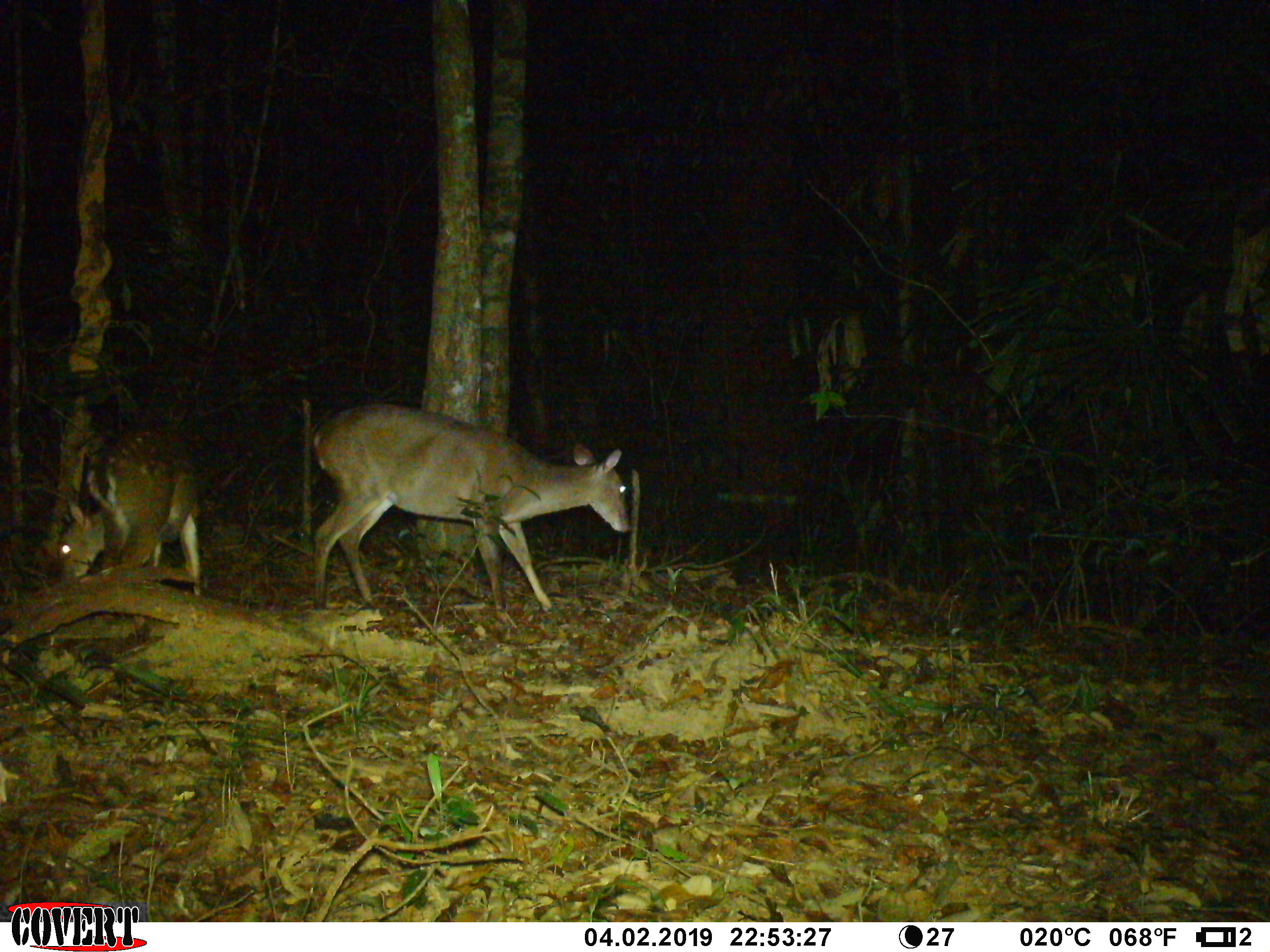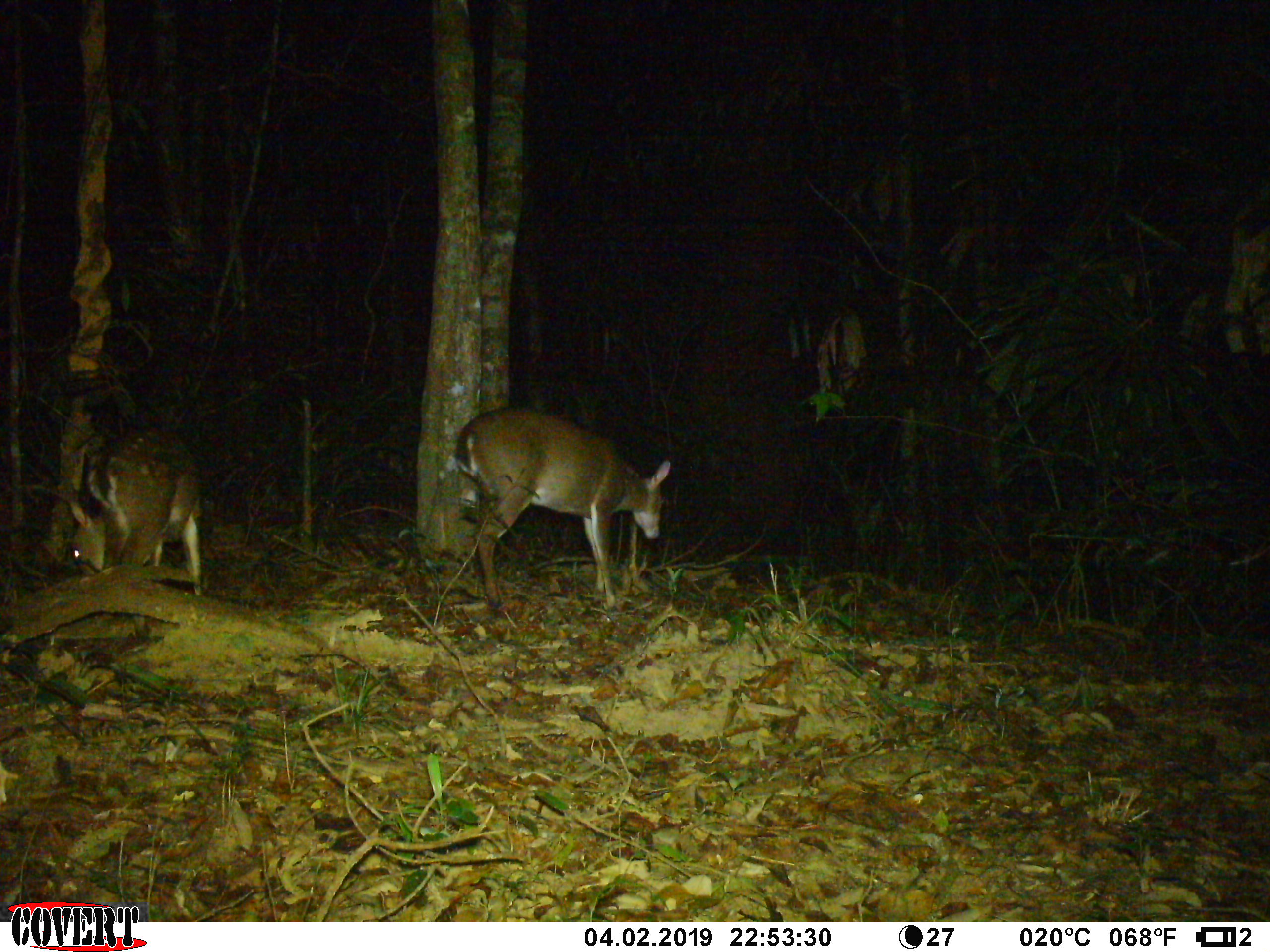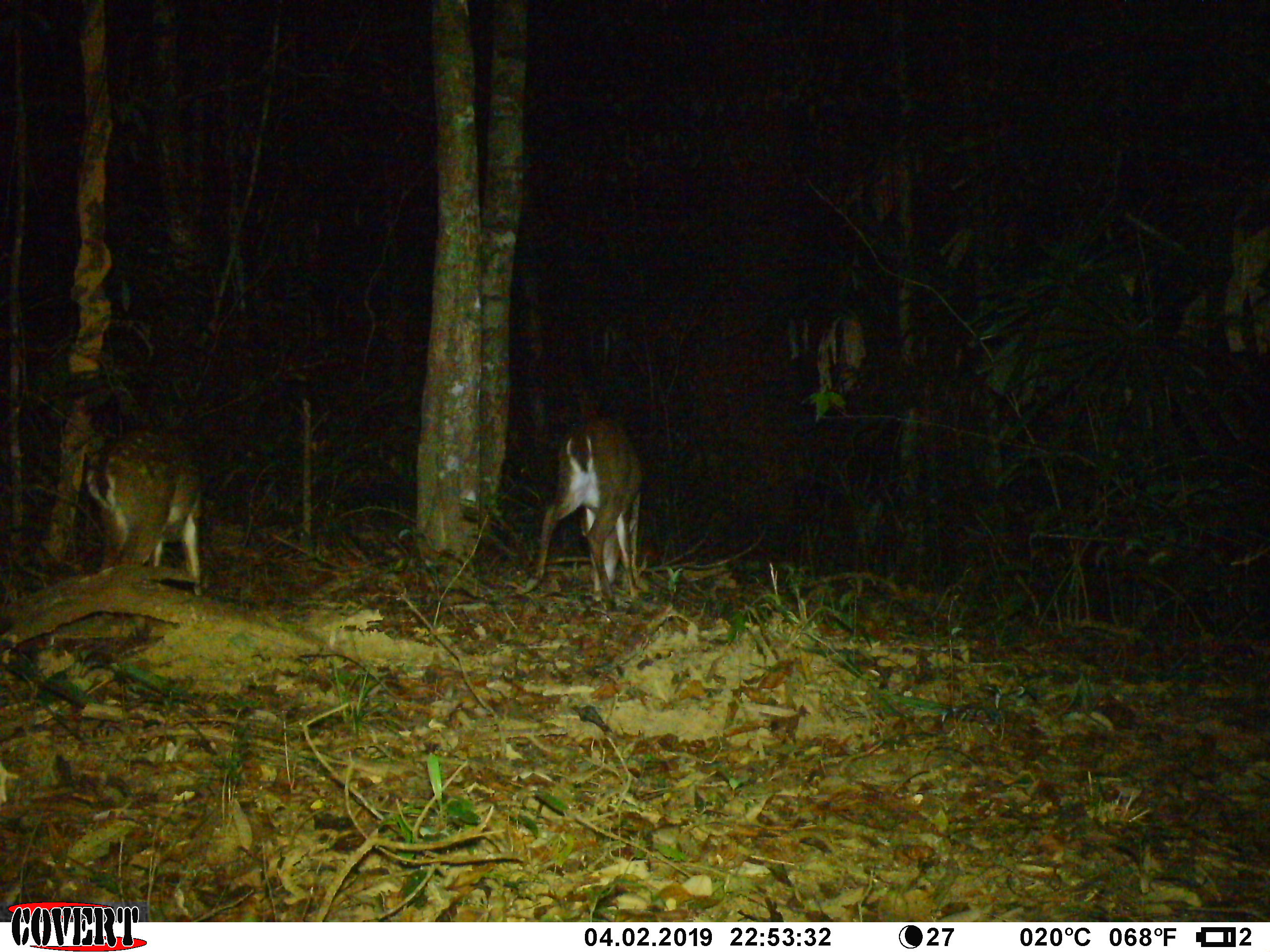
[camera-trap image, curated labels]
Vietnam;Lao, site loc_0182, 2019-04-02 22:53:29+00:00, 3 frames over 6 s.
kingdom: Animalia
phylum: Chordata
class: Mammalia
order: Artiodactyla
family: Cervidae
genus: Muntiacus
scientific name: Muntiacus vuquangensis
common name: large-antlered muntjac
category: large antlered muntjac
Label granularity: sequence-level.